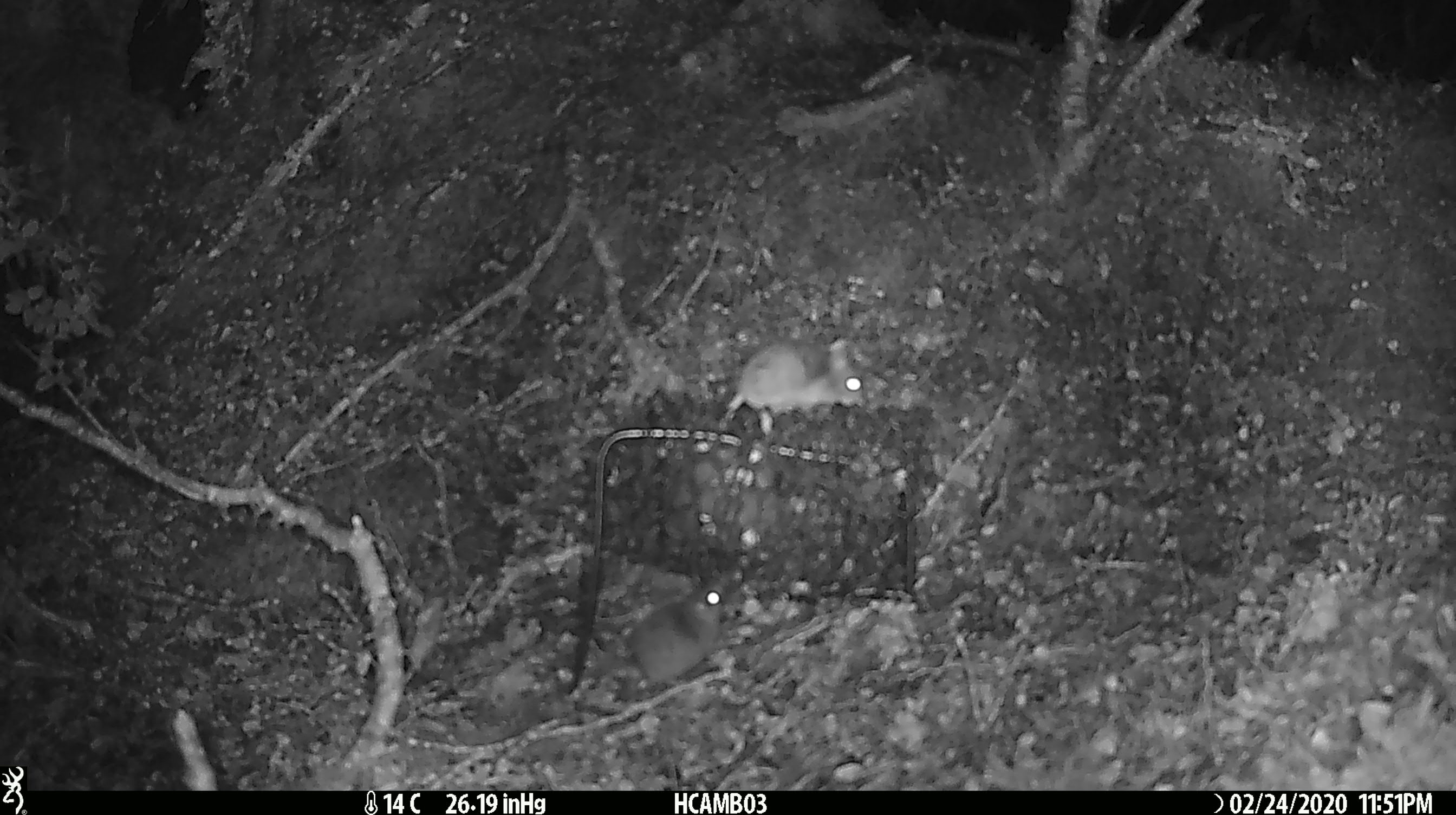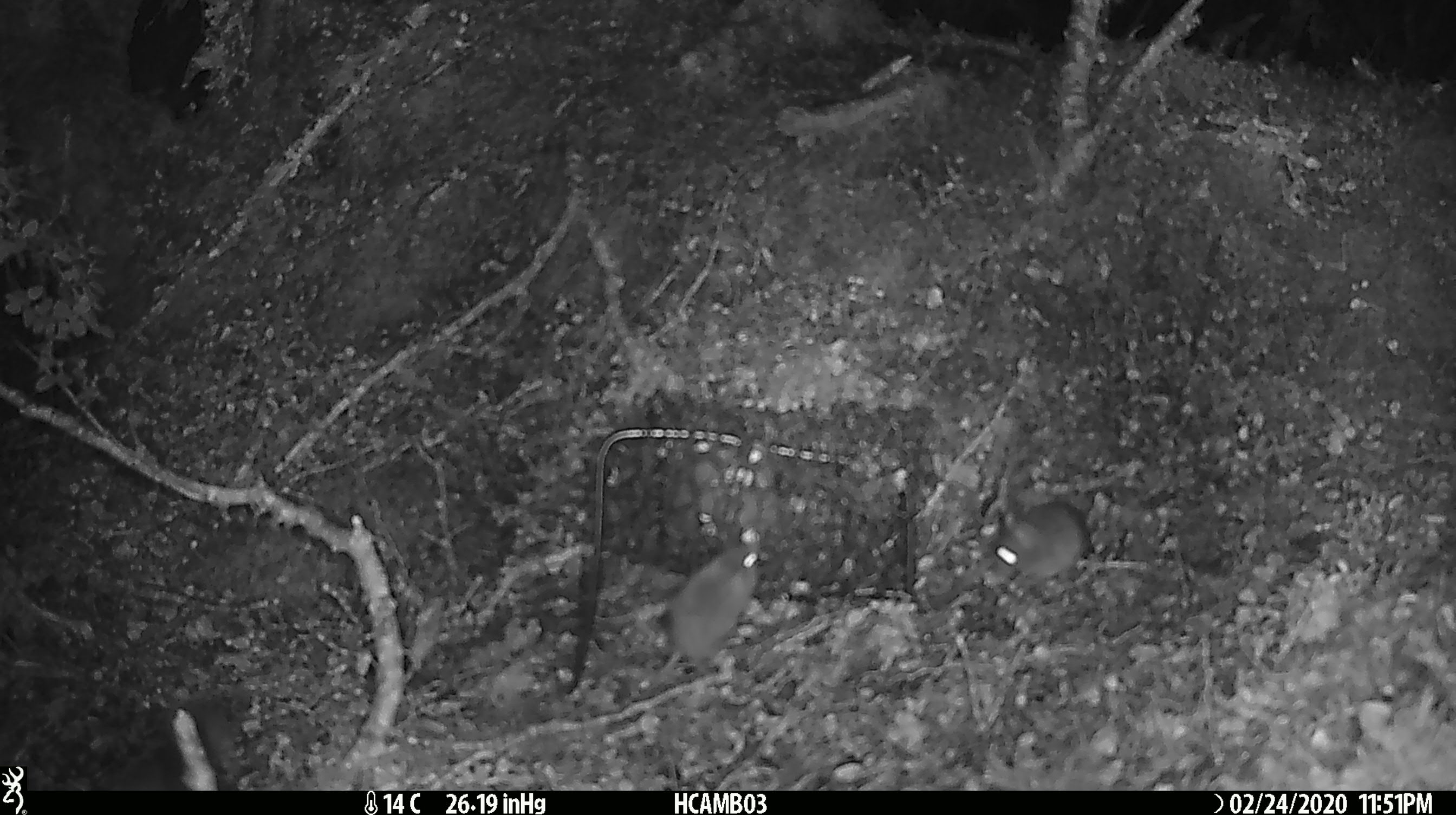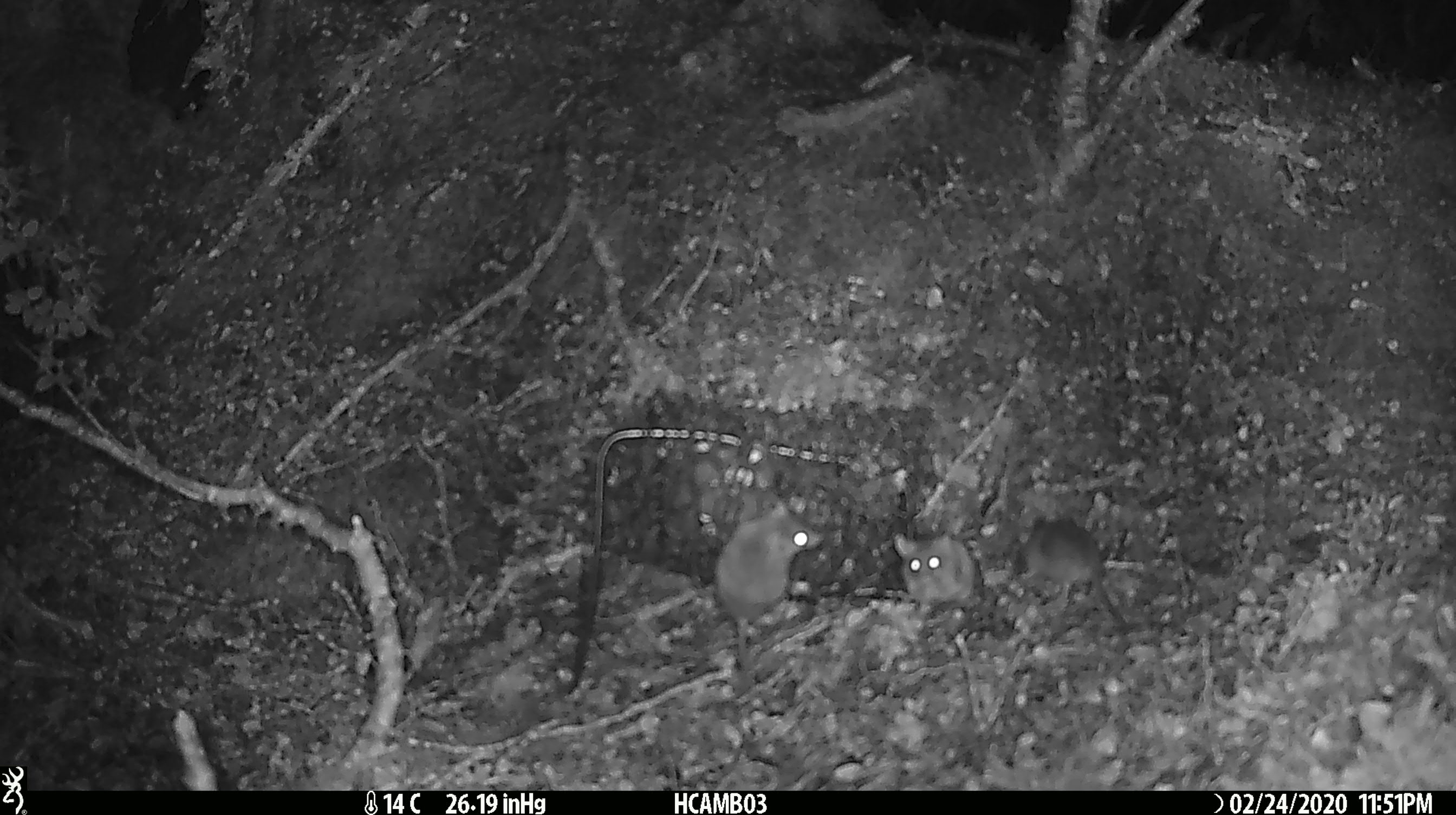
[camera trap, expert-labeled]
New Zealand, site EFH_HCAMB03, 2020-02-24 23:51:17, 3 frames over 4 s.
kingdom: Animalia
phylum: Chordata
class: Mammalia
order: Rodentia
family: Muridae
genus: Mus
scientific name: Mus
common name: mouse